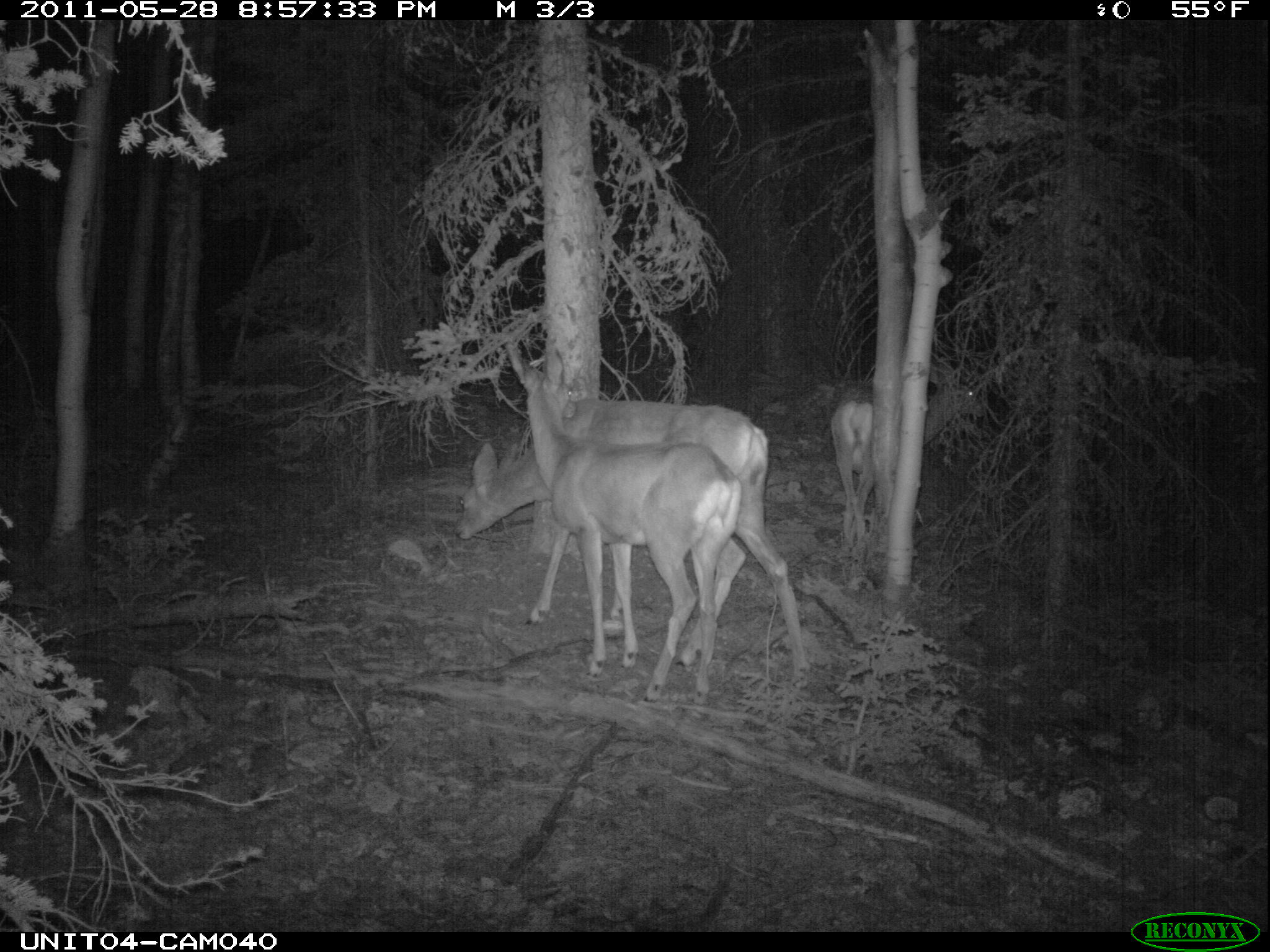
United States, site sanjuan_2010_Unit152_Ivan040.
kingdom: Animalia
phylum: Chordata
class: Mammalia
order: Artiodactyla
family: Cervidae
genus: Odocoileus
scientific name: Odocoileus hemionus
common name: mule deer